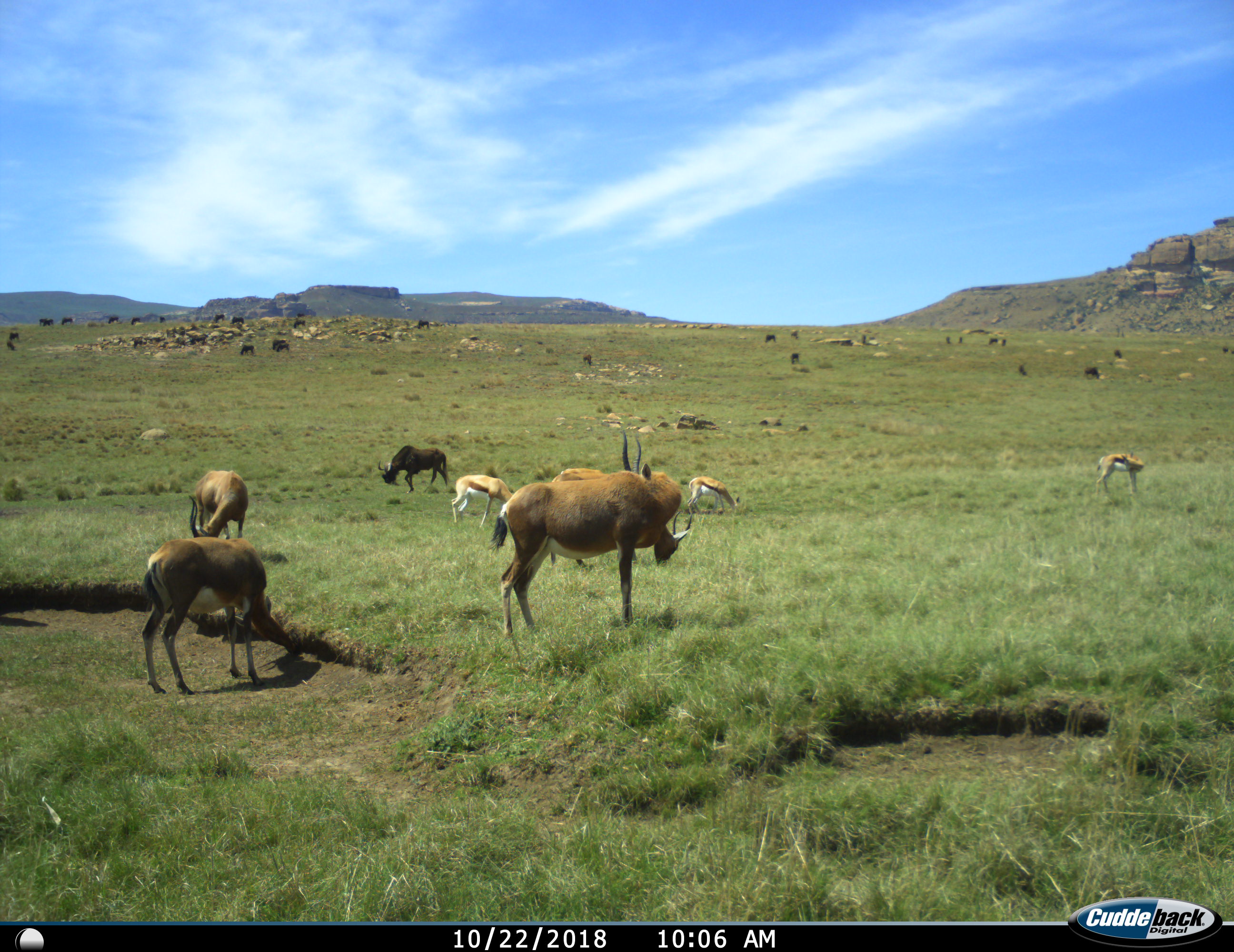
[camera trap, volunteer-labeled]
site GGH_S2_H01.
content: unidentified animal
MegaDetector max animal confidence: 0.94